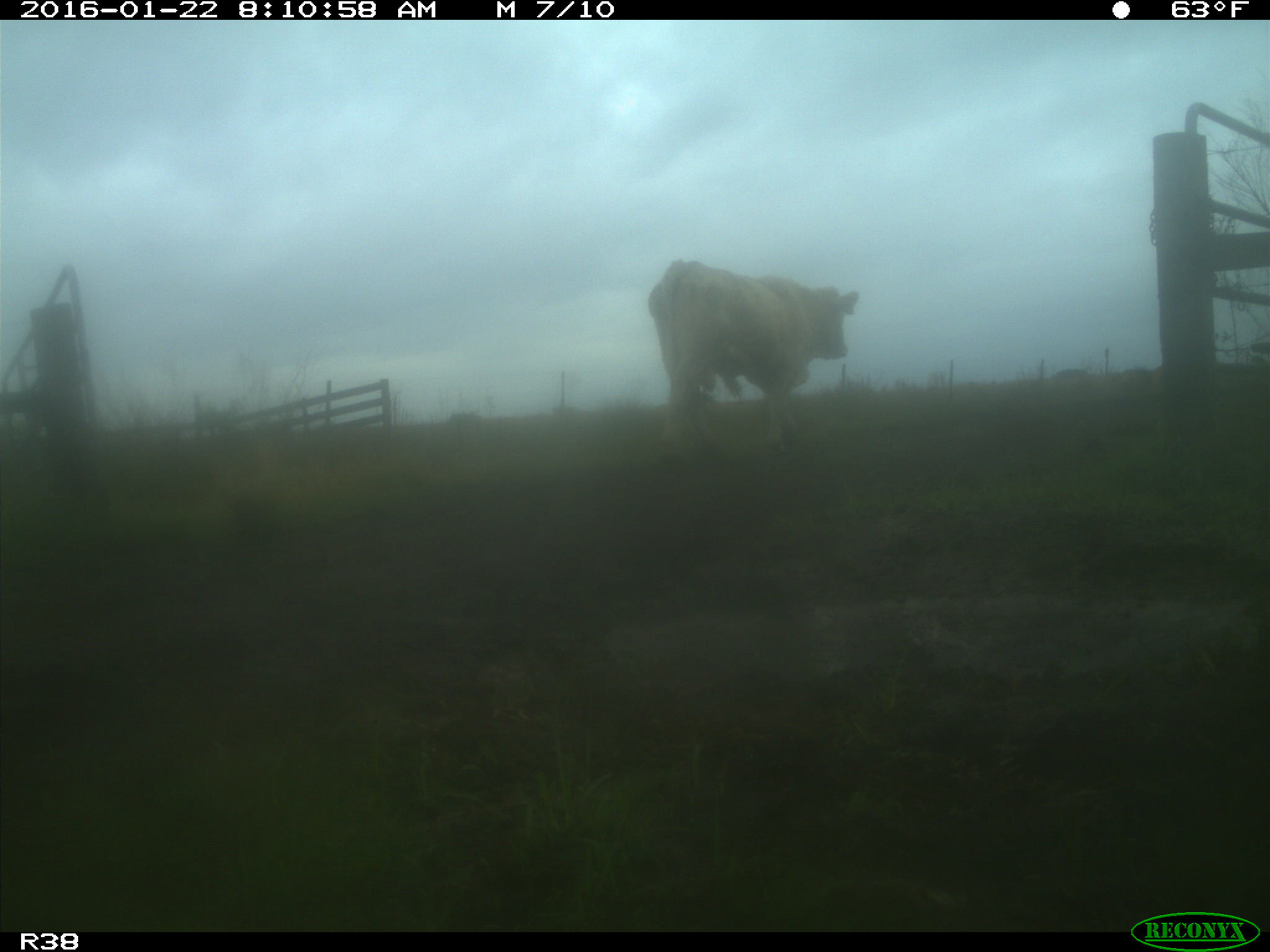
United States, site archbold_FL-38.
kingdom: Animalia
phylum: Chordata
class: Mammalia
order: Artiodactyla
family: Bovidae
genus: Bos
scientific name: Bos taurus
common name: domestic cow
Bos taurus (domestic cow).